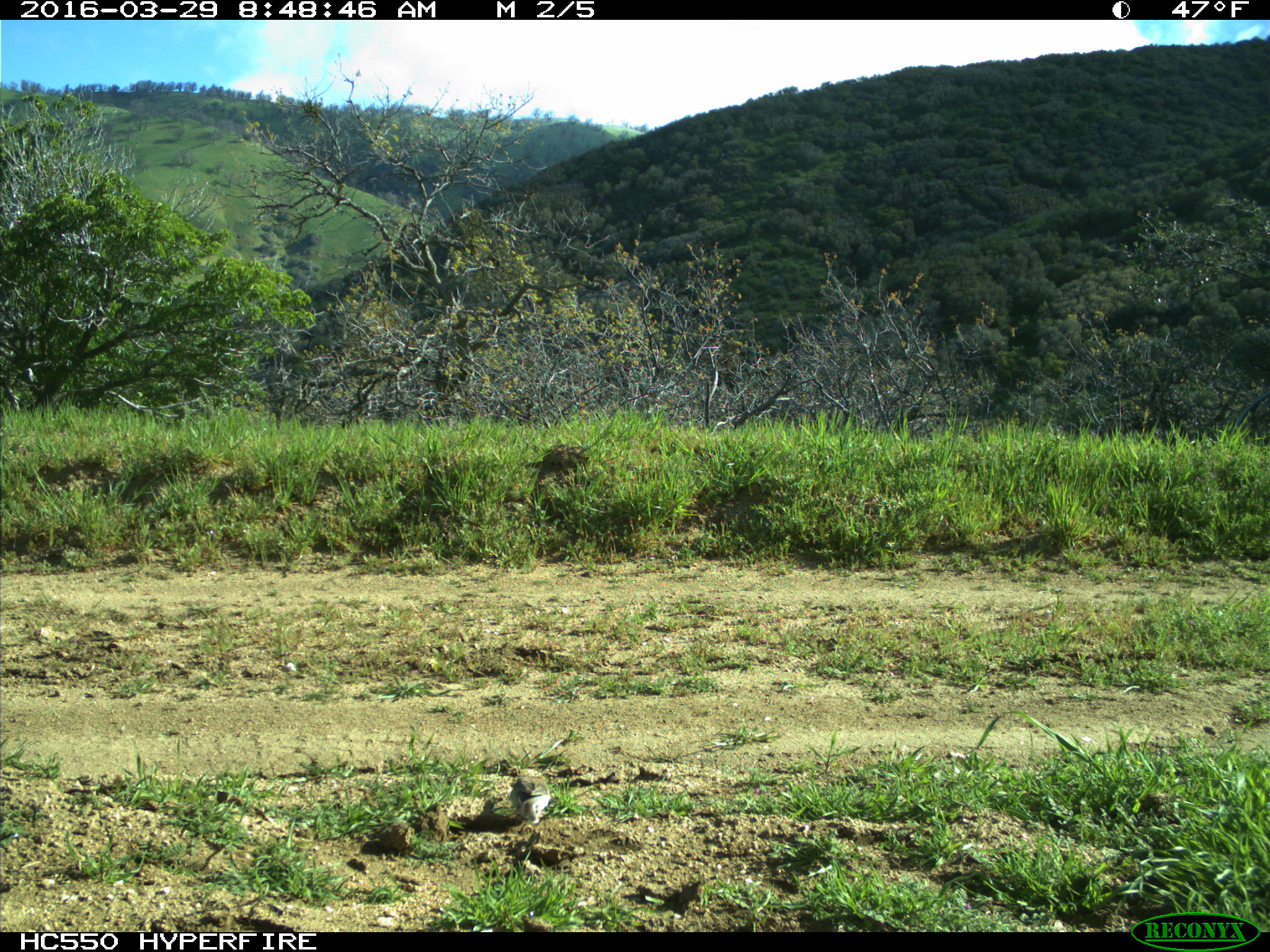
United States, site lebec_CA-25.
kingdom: Animalia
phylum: Chordata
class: Aves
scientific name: Aves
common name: birds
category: unidentified bird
Unidentified bird (birds) (Aves).